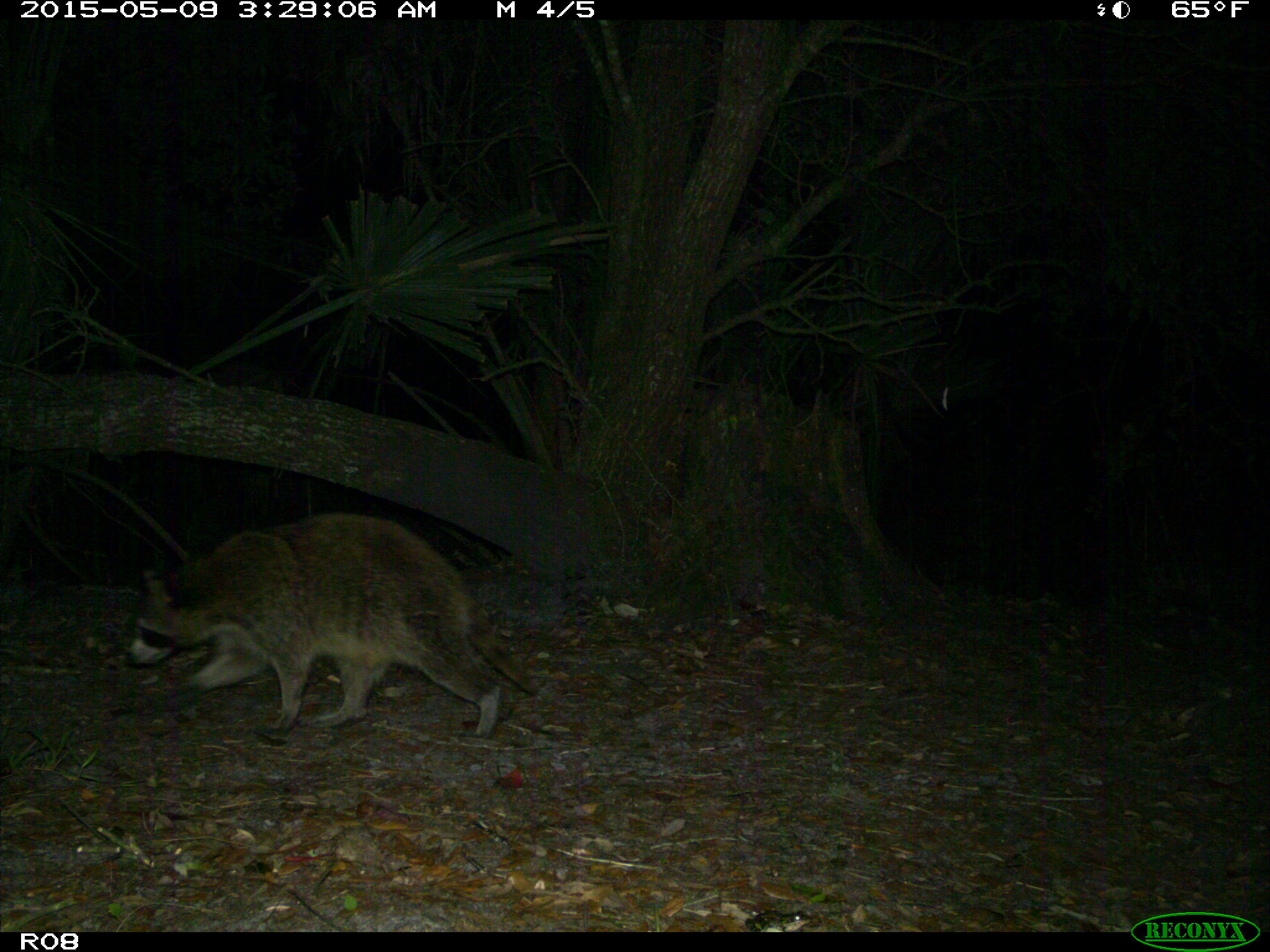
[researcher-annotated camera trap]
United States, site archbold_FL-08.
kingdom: Animalia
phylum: Chordata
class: Mammalia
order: Carnivora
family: Procyonidae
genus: Procyon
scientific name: Procyon lotor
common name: common raccoon